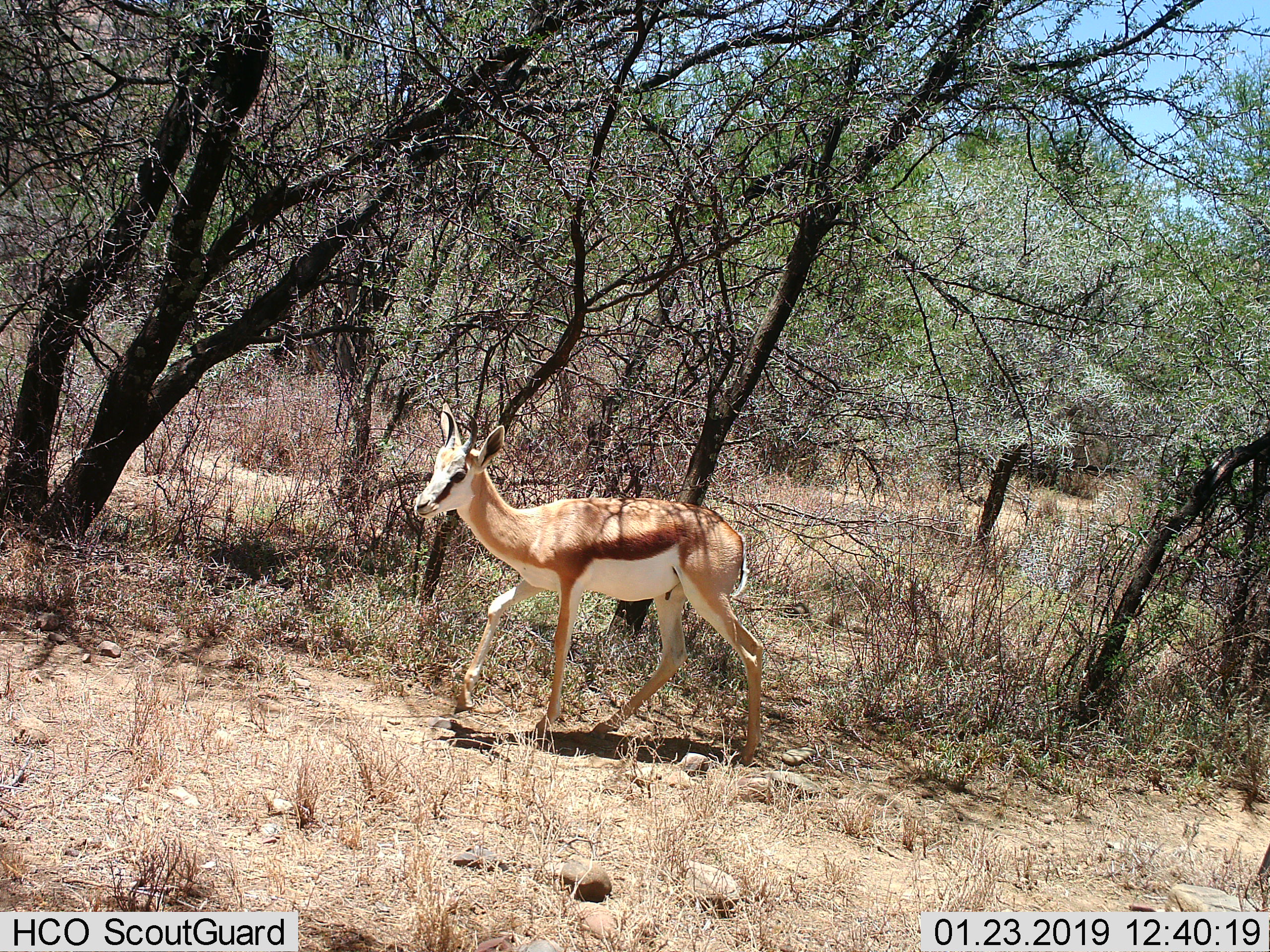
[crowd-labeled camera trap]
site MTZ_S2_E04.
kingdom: Animalia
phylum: Chordata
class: Mammalia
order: Artiodactyla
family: Bovidae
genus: Antidorcas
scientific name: Antidorcas marsupialis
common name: springbok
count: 1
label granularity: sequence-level